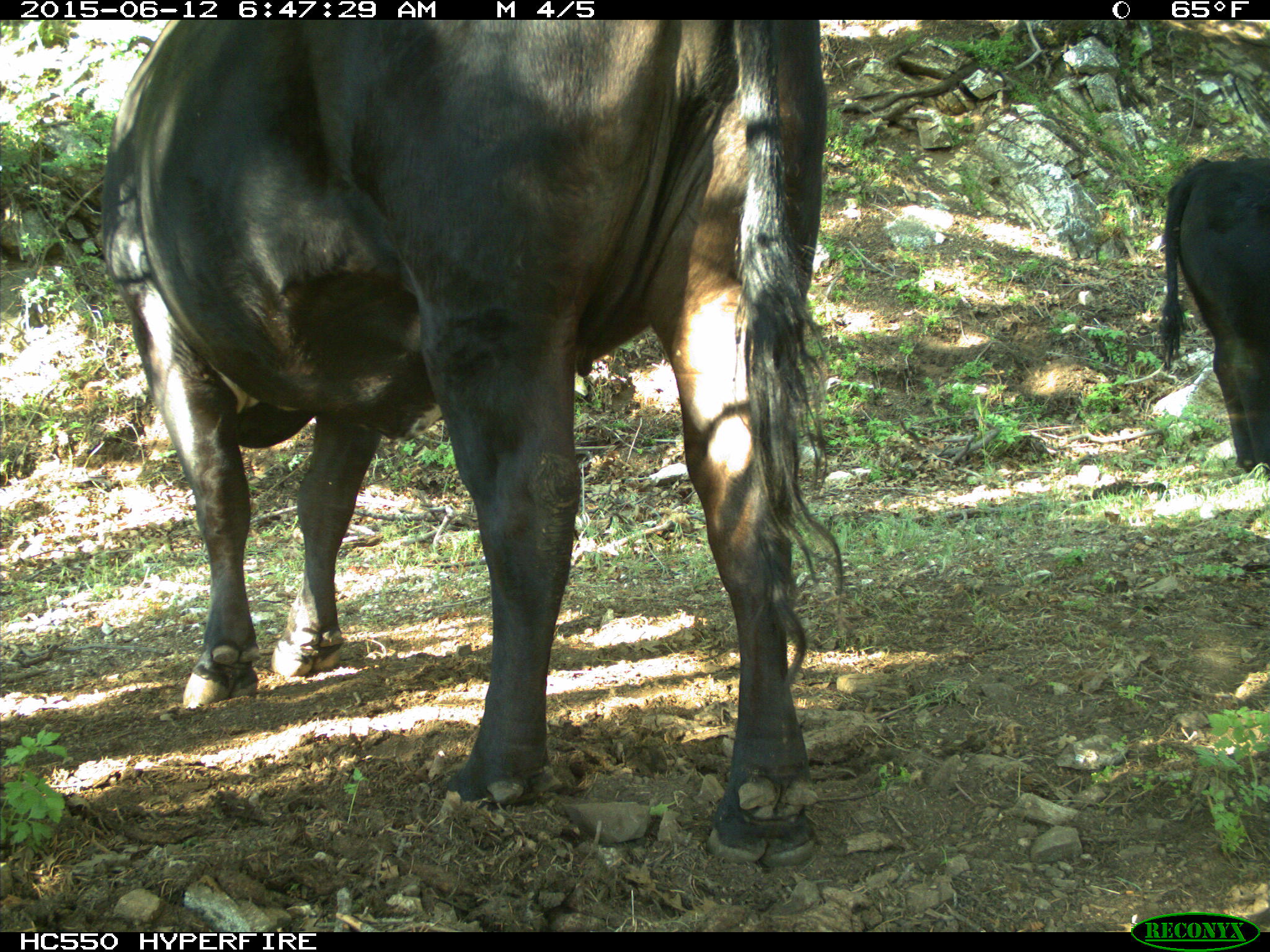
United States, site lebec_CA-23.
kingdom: Animalia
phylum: Chordata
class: Mammalia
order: Artiodactyla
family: Bovidae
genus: Bos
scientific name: Bos taurus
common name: domestic cow